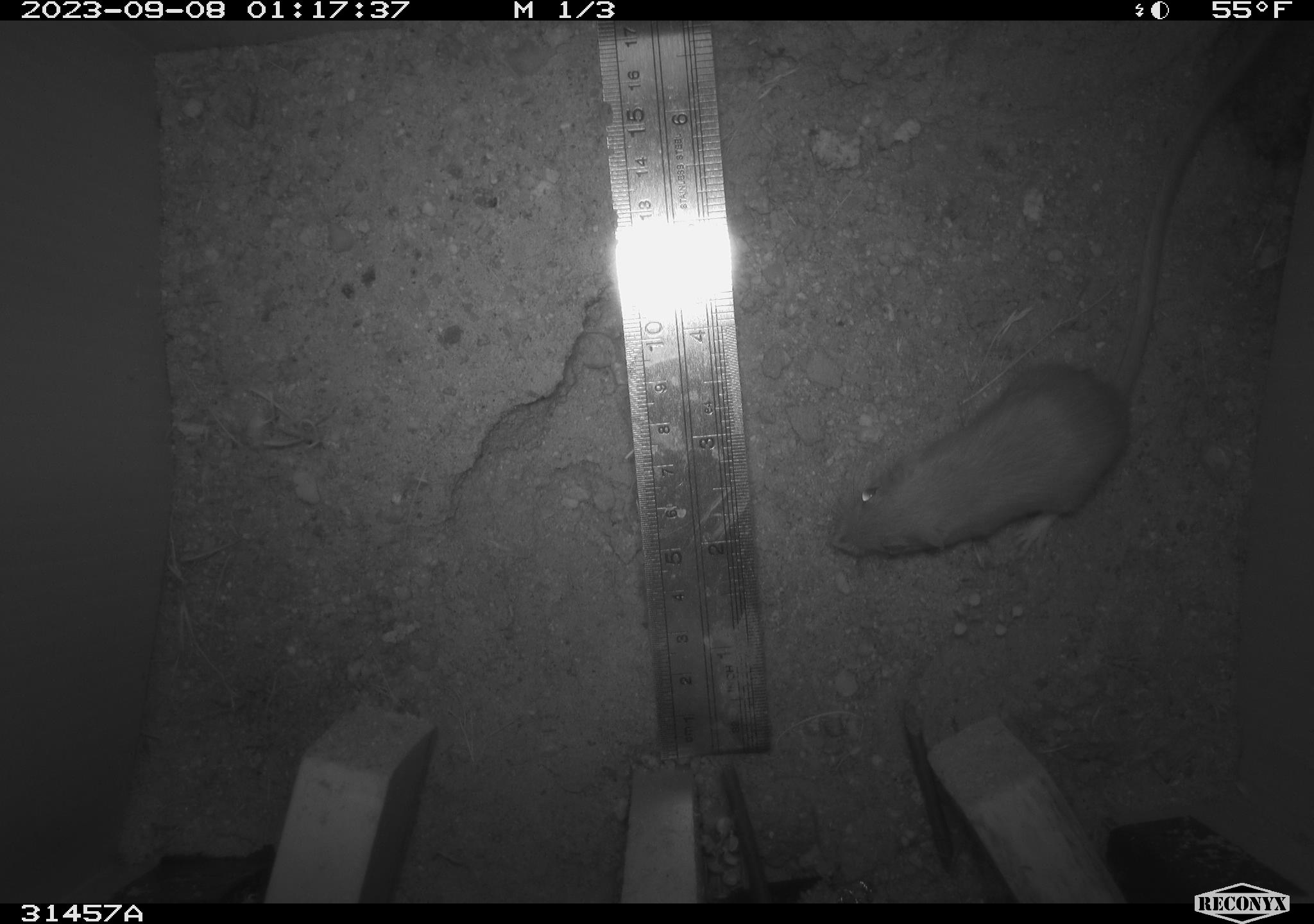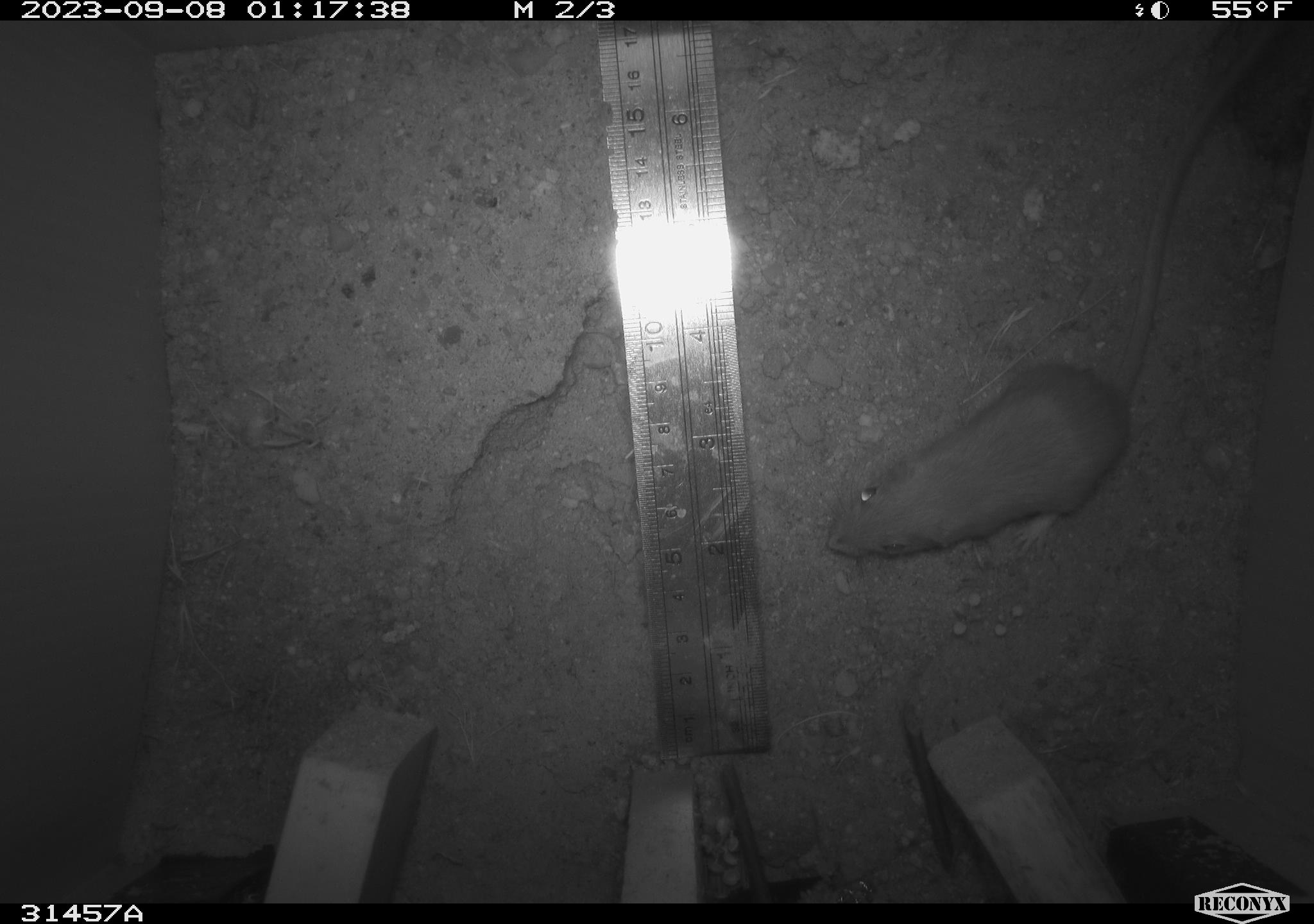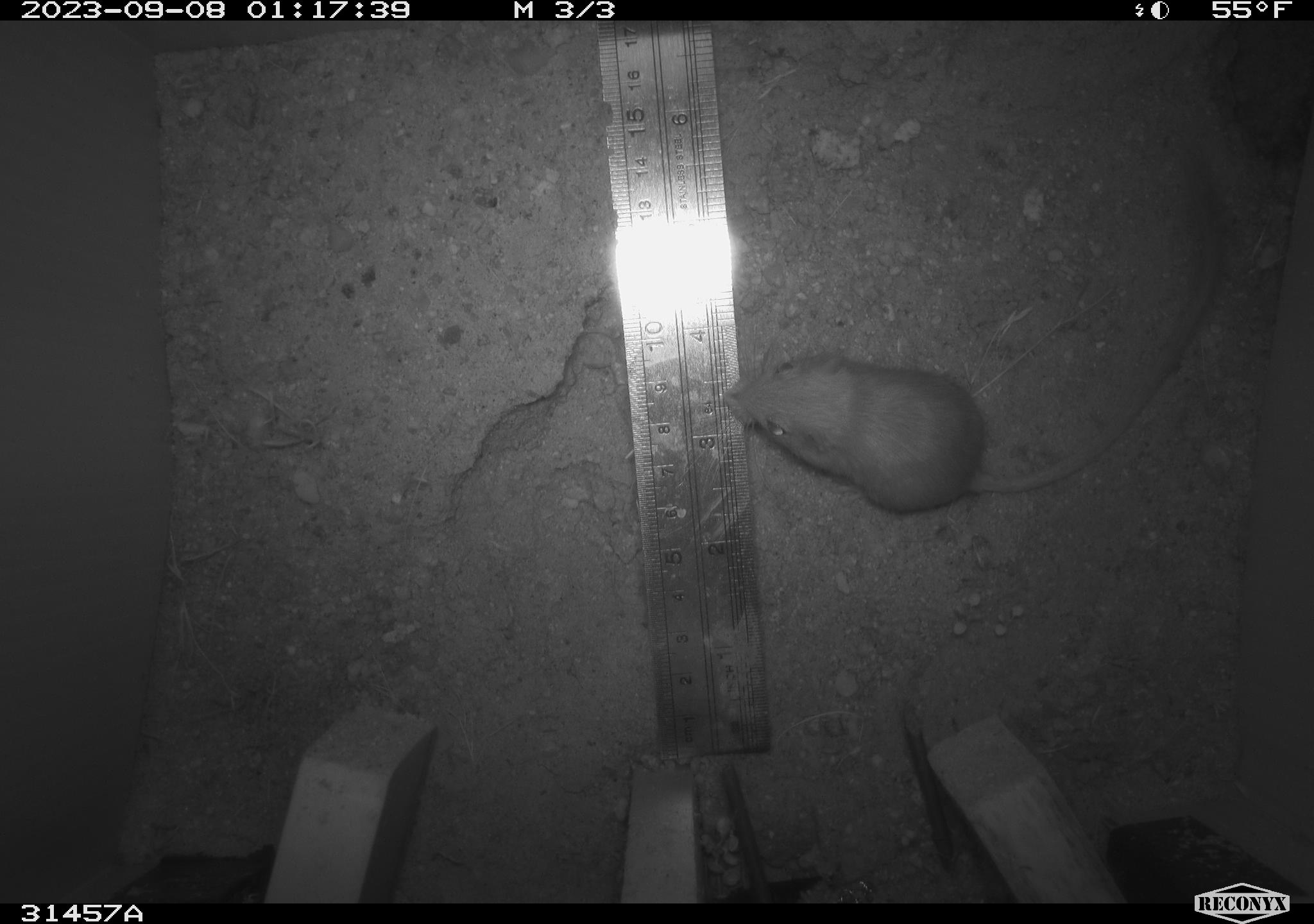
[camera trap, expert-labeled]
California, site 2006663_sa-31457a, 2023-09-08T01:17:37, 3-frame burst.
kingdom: Animalia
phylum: Chordata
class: Mammalia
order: Rodentia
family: Heteromyidae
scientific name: Heteromyidae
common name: kangaroo rats and pocket mice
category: heteromyidae family